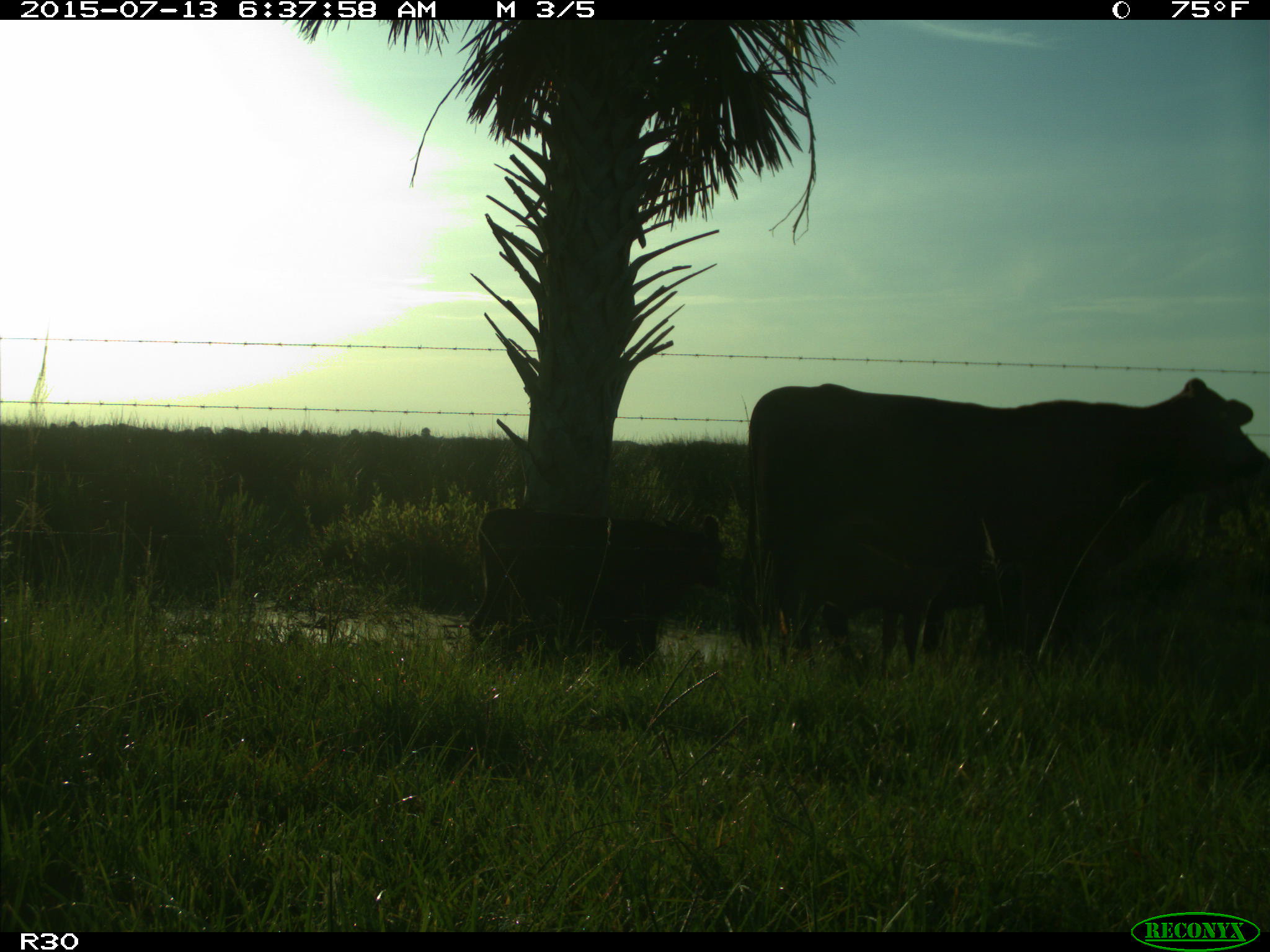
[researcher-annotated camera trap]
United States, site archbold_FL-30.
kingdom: Animalia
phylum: Chordata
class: Mammalia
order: Artiodactyla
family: Bovidae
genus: Bos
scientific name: Bos taurus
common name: domestic cow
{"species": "Bos taurus (domestic cow)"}